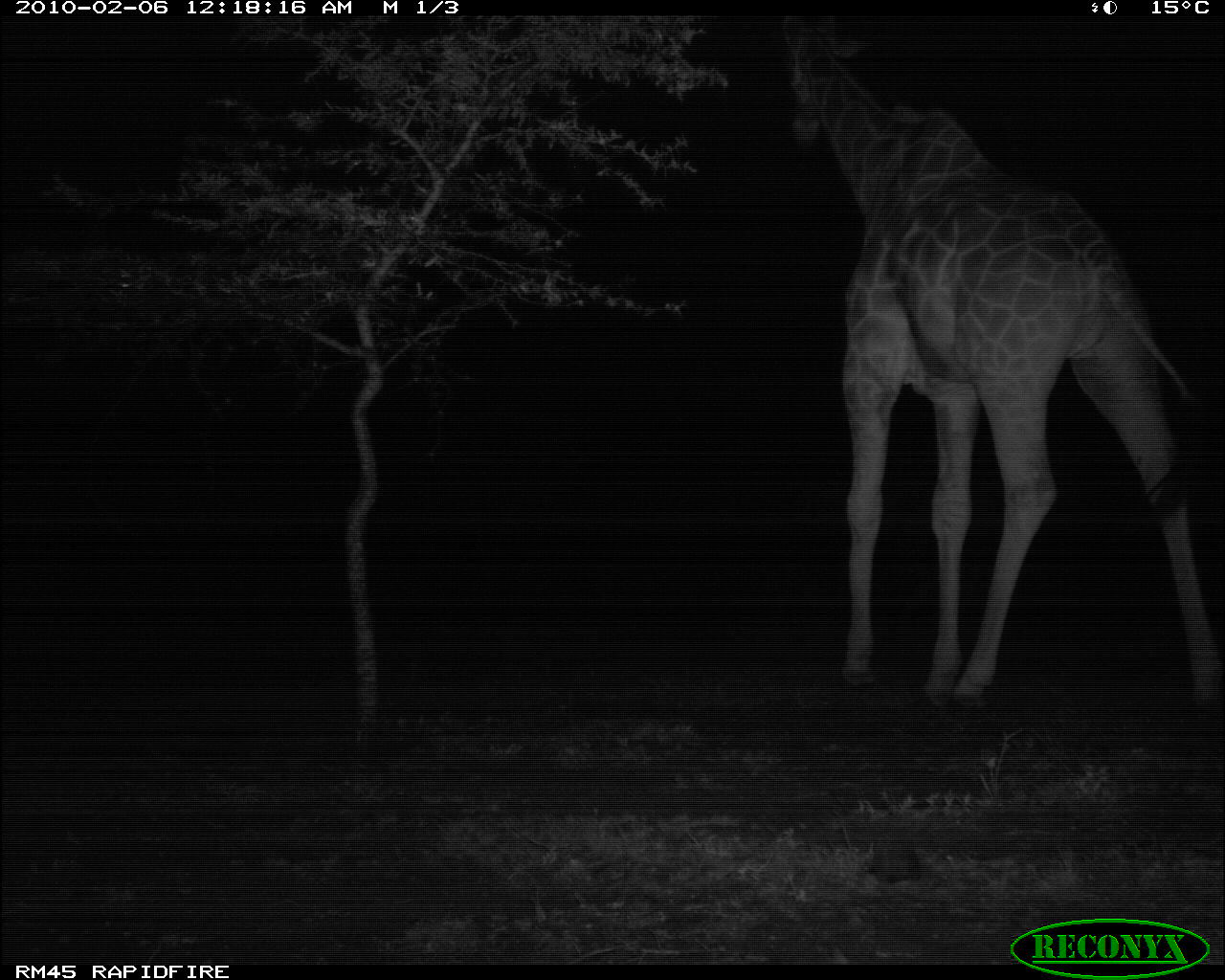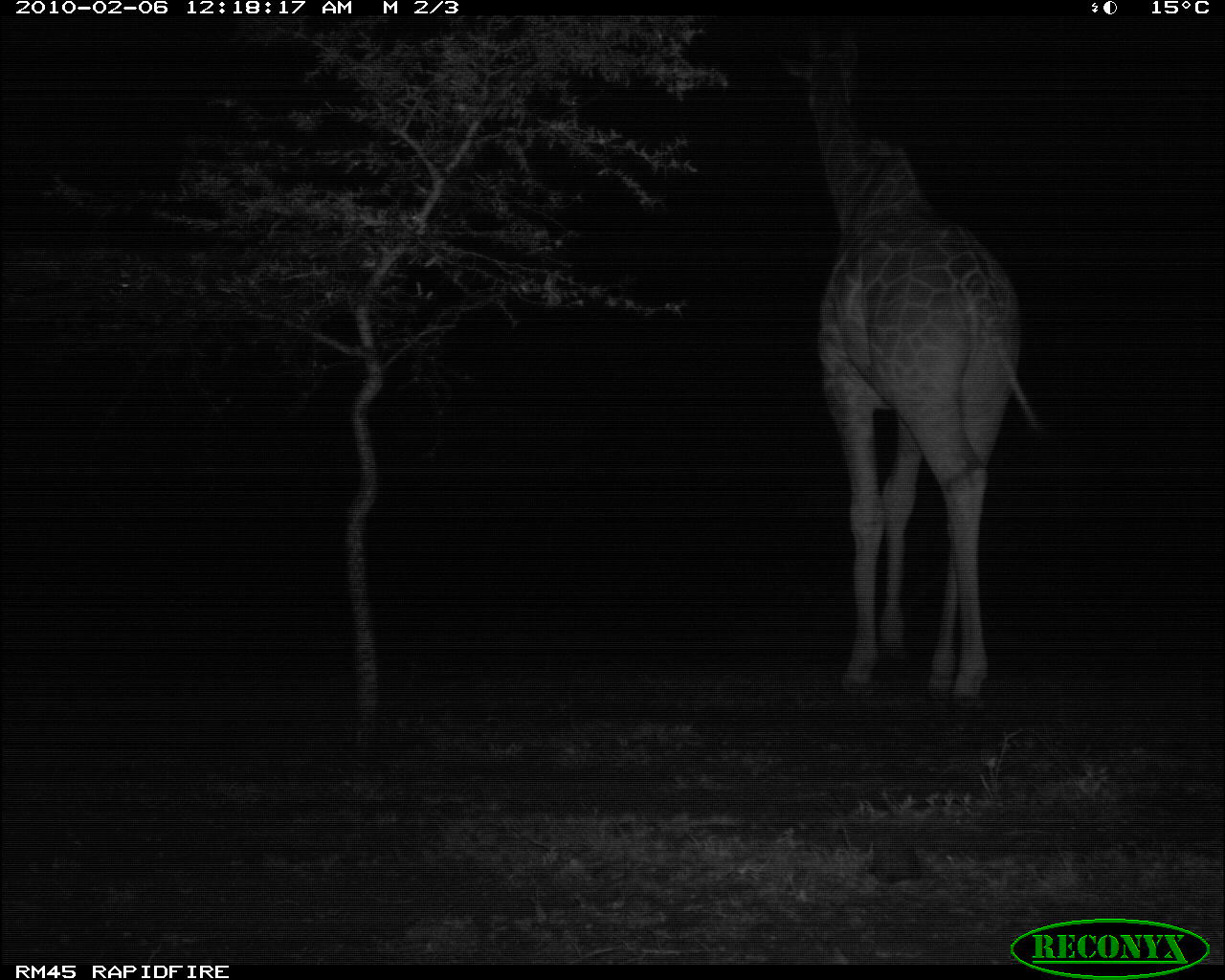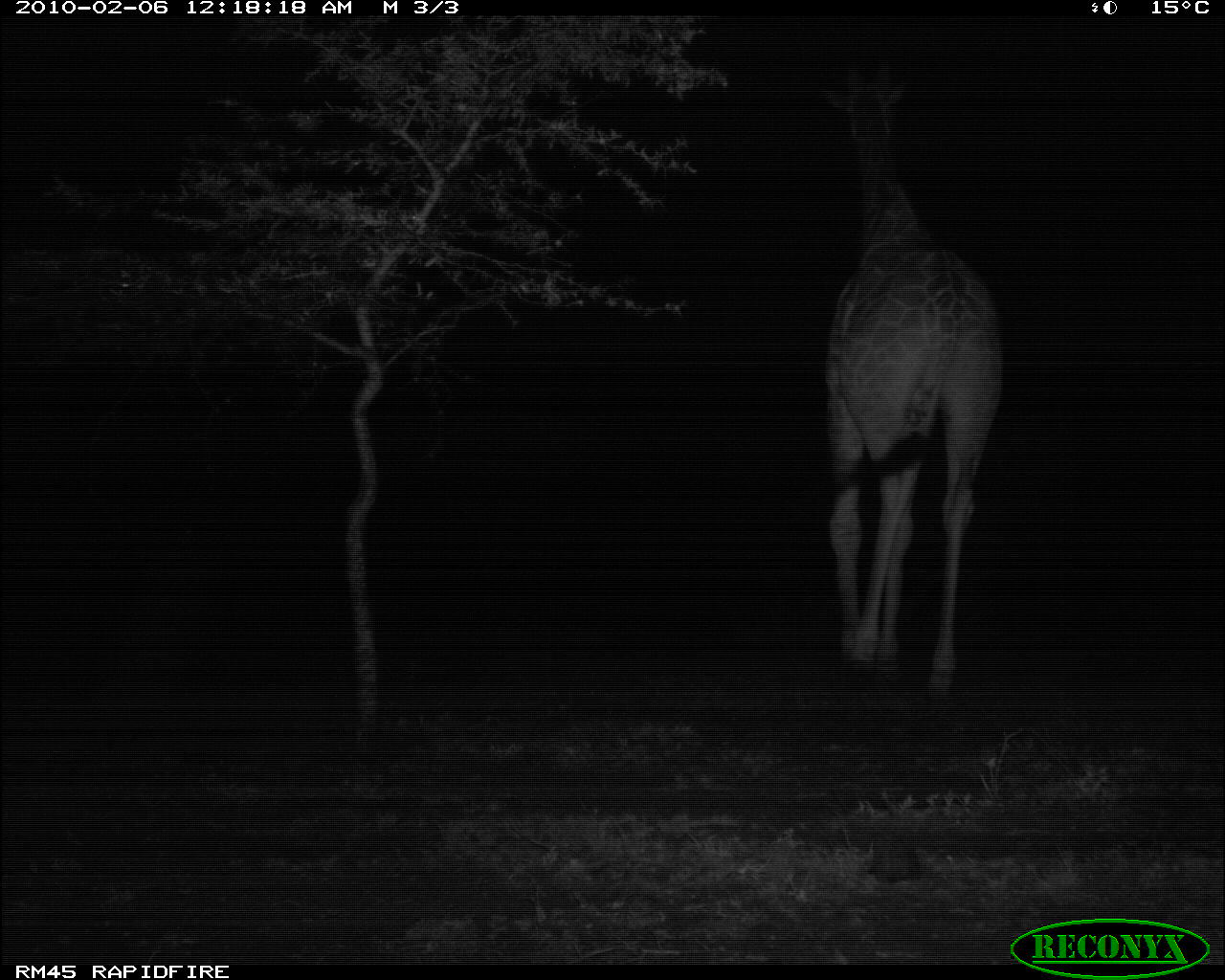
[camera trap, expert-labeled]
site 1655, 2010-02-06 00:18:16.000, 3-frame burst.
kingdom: Animalia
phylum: Chordata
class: Mammalia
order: Artiodactyla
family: Giraffidae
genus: Giraffa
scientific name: Giraffa camelopardalis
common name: giraffe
Giraffa camelopardalis (giraffe), count 1.